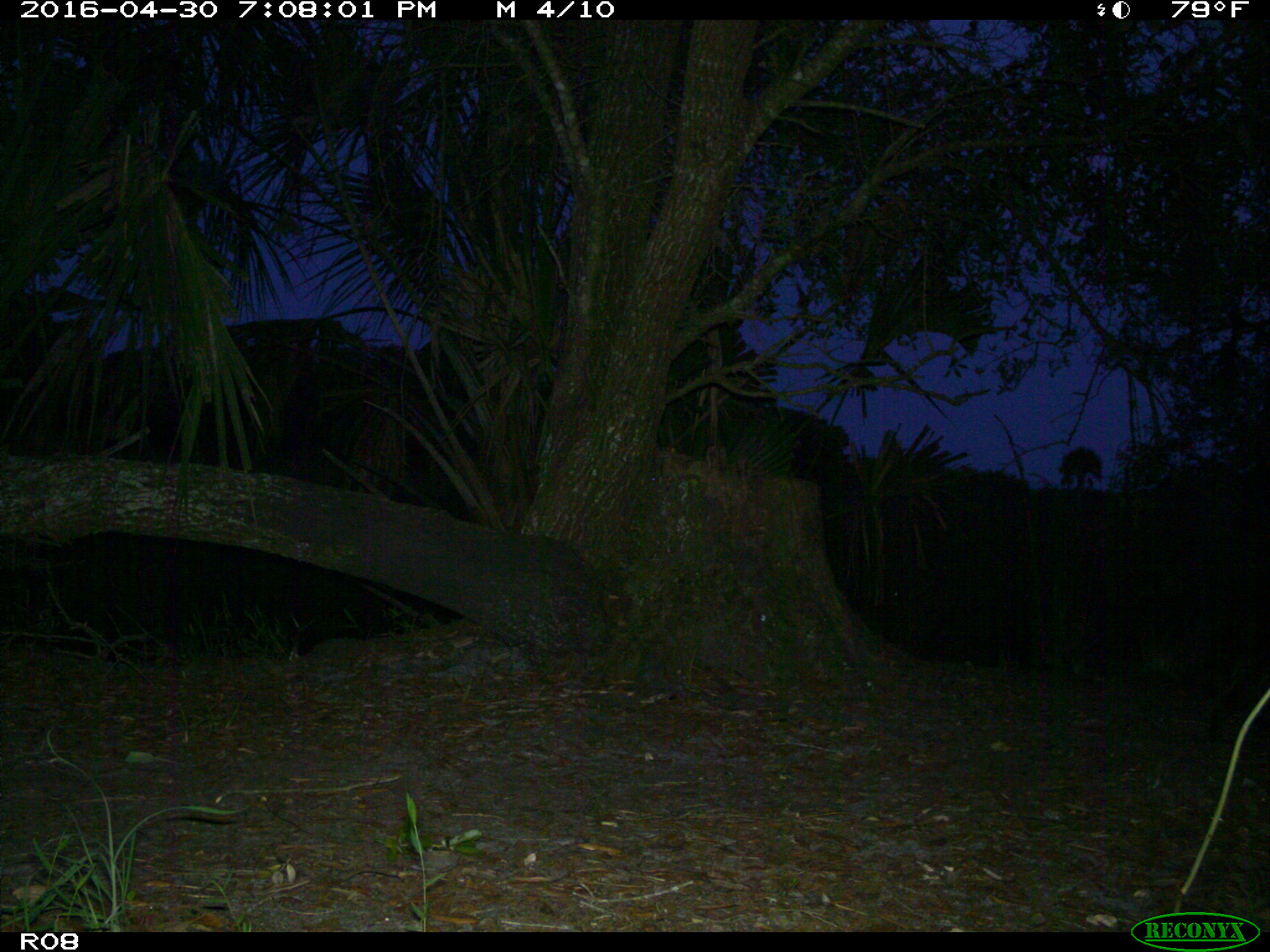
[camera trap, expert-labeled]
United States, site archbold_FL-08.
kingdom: Animalia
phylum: Chordata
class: Mammalia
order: Carnivora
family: Procyonidae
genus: Procyon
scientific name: Procyon lotor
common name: common raccoon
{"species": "Procyon lotor (common raccoon)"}